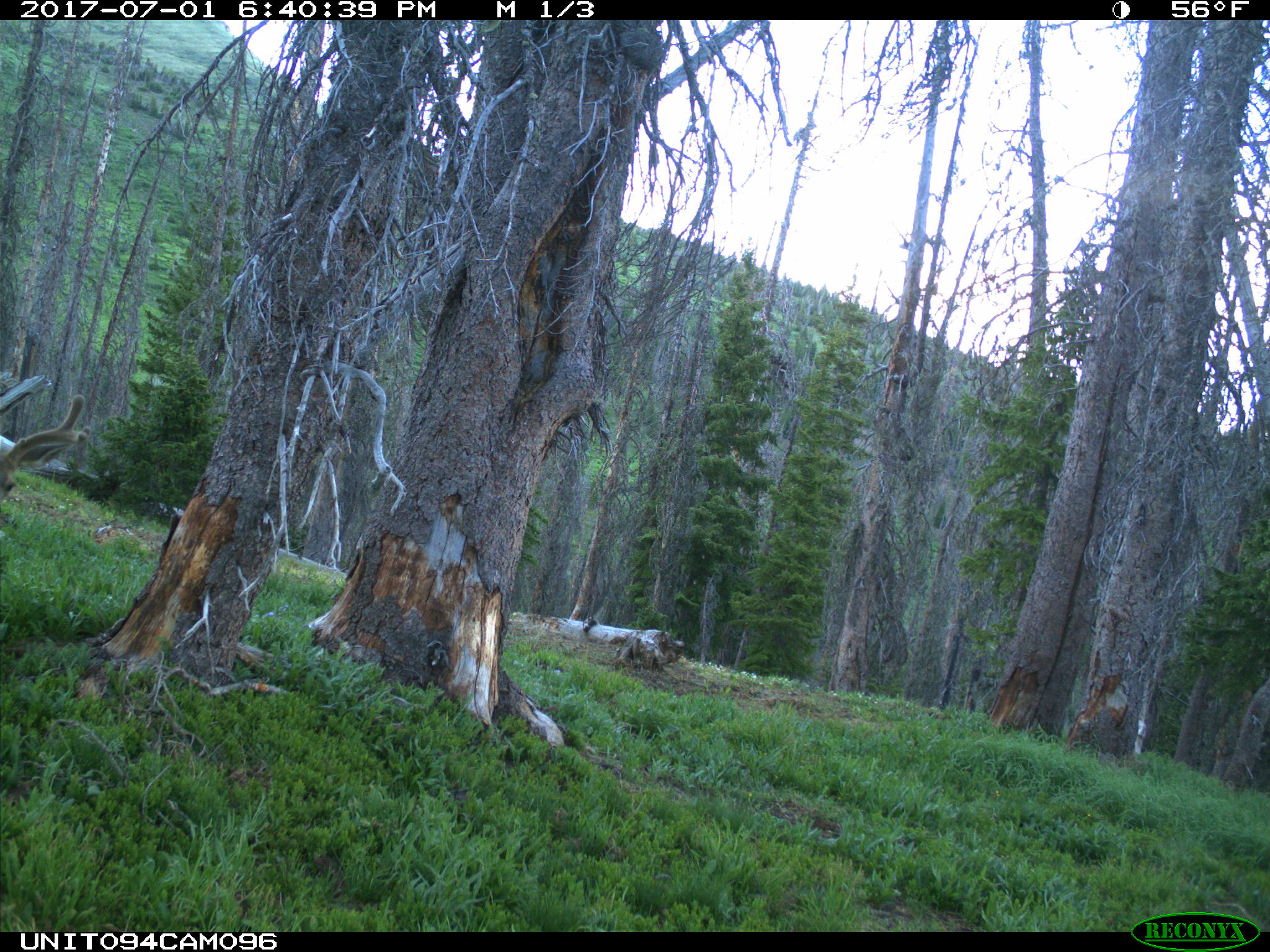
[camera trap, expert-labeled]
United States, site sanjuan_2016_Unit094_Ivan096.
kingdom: Animalia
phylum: Chordata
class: Mammalia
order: Artiodactyla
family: Cervidae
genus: Odocoileus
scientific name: Odocoileus hemionus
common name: mule deer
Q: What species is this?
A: Odocoileus hemionus (mule deer).